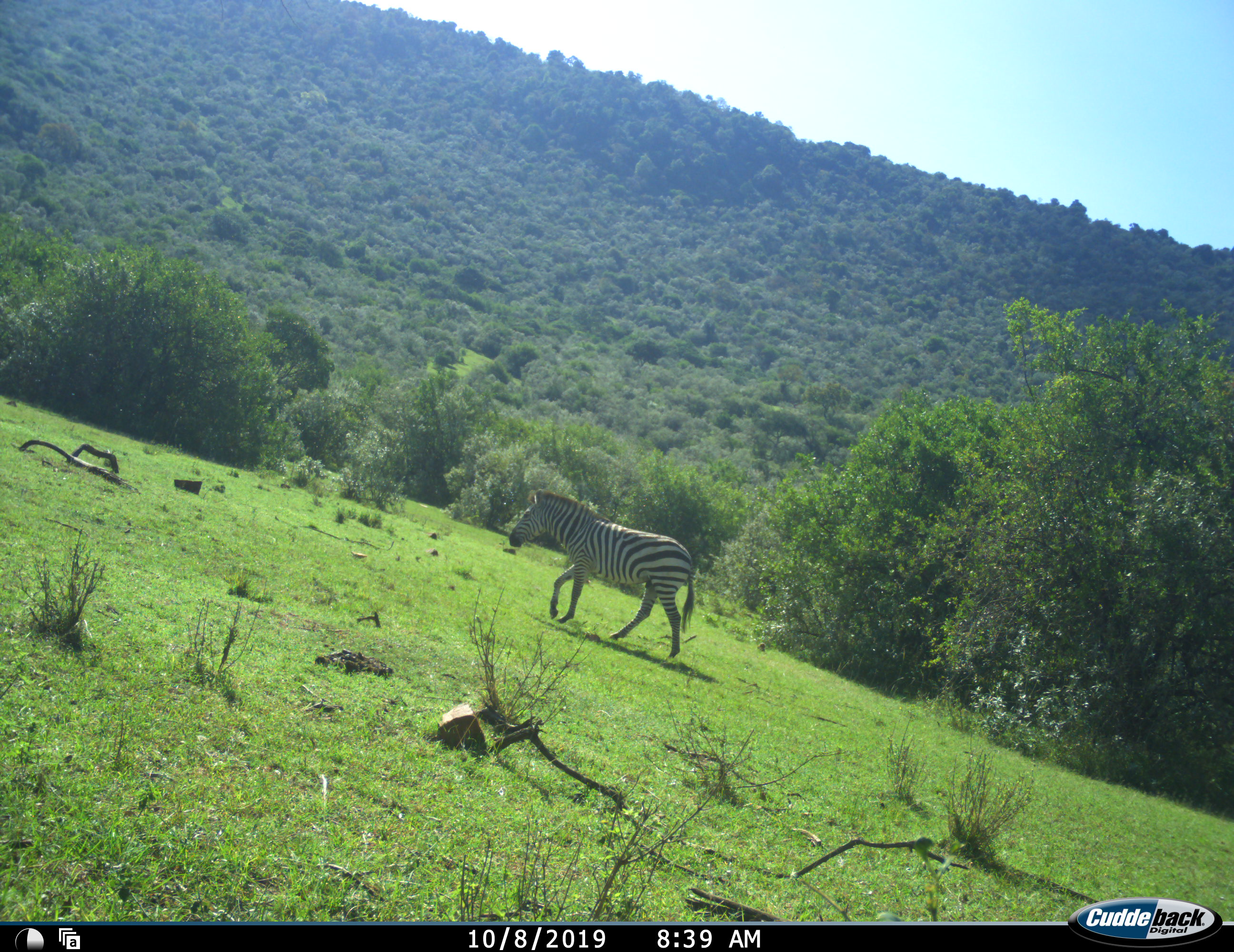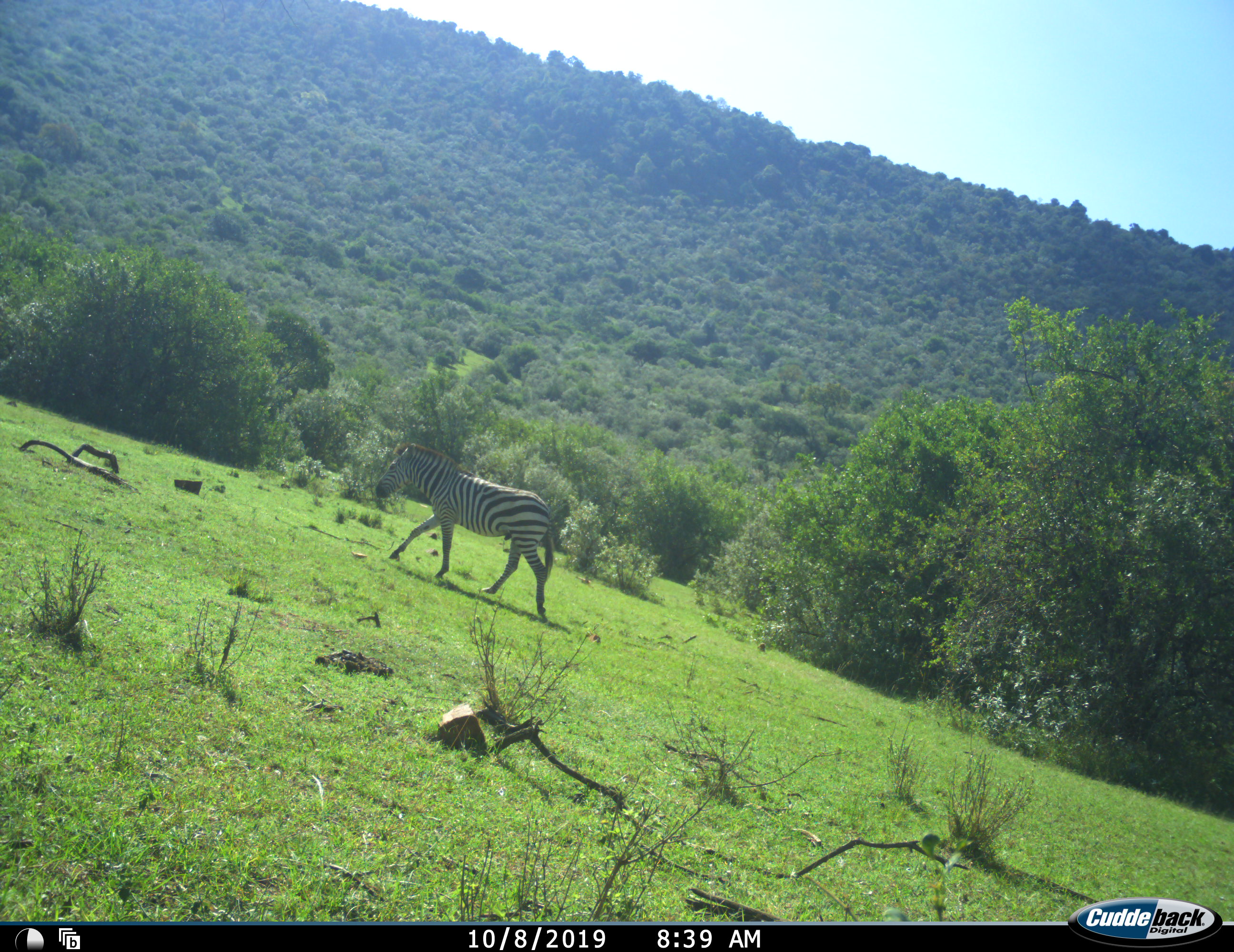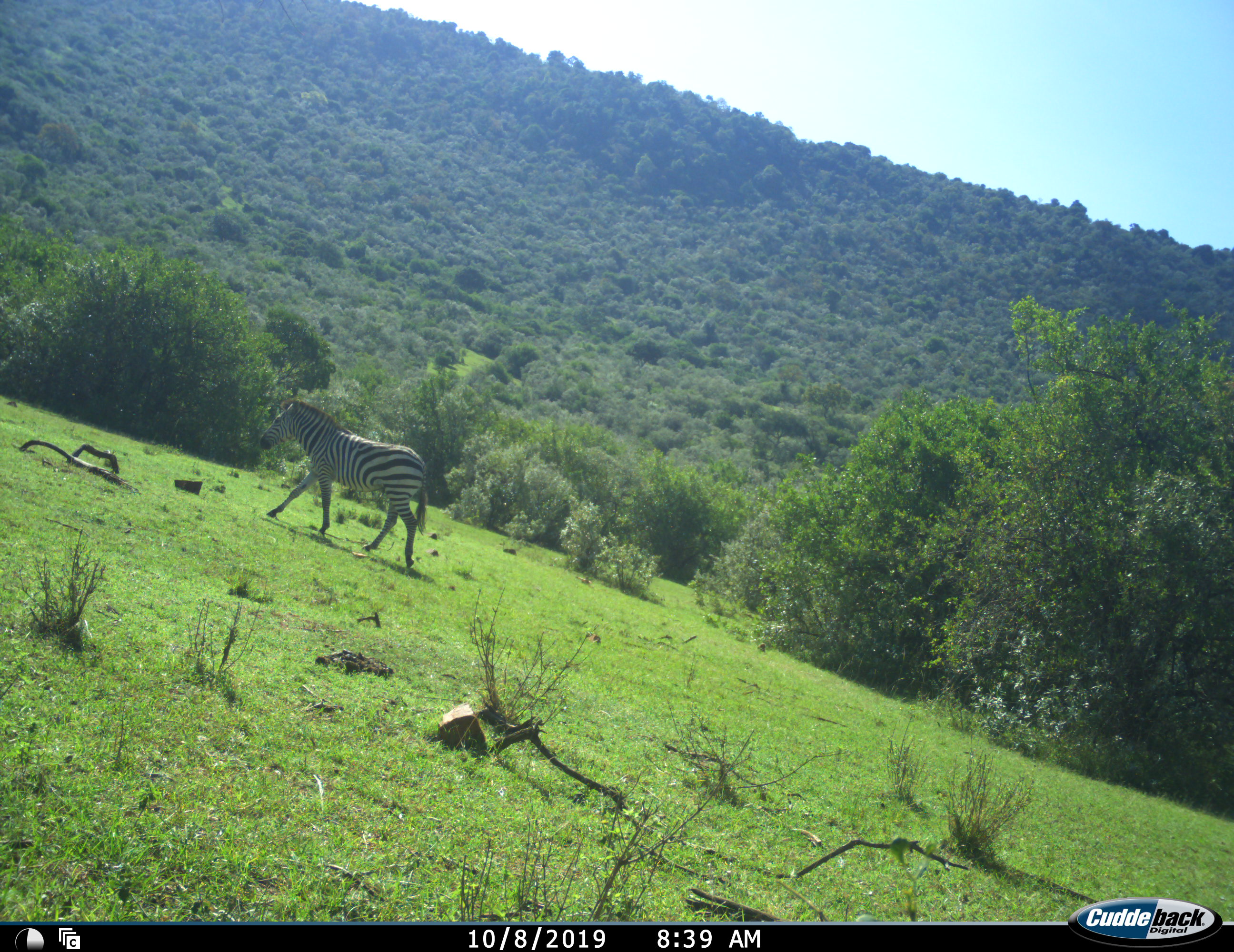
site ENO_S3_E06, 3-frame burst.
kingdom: Animalia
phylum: Chordata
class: Mammalia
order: Perissodactyla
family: Equidae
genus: Equus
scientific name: Equus quagga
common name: plains zebra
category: zebraplains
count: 1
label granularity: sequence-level